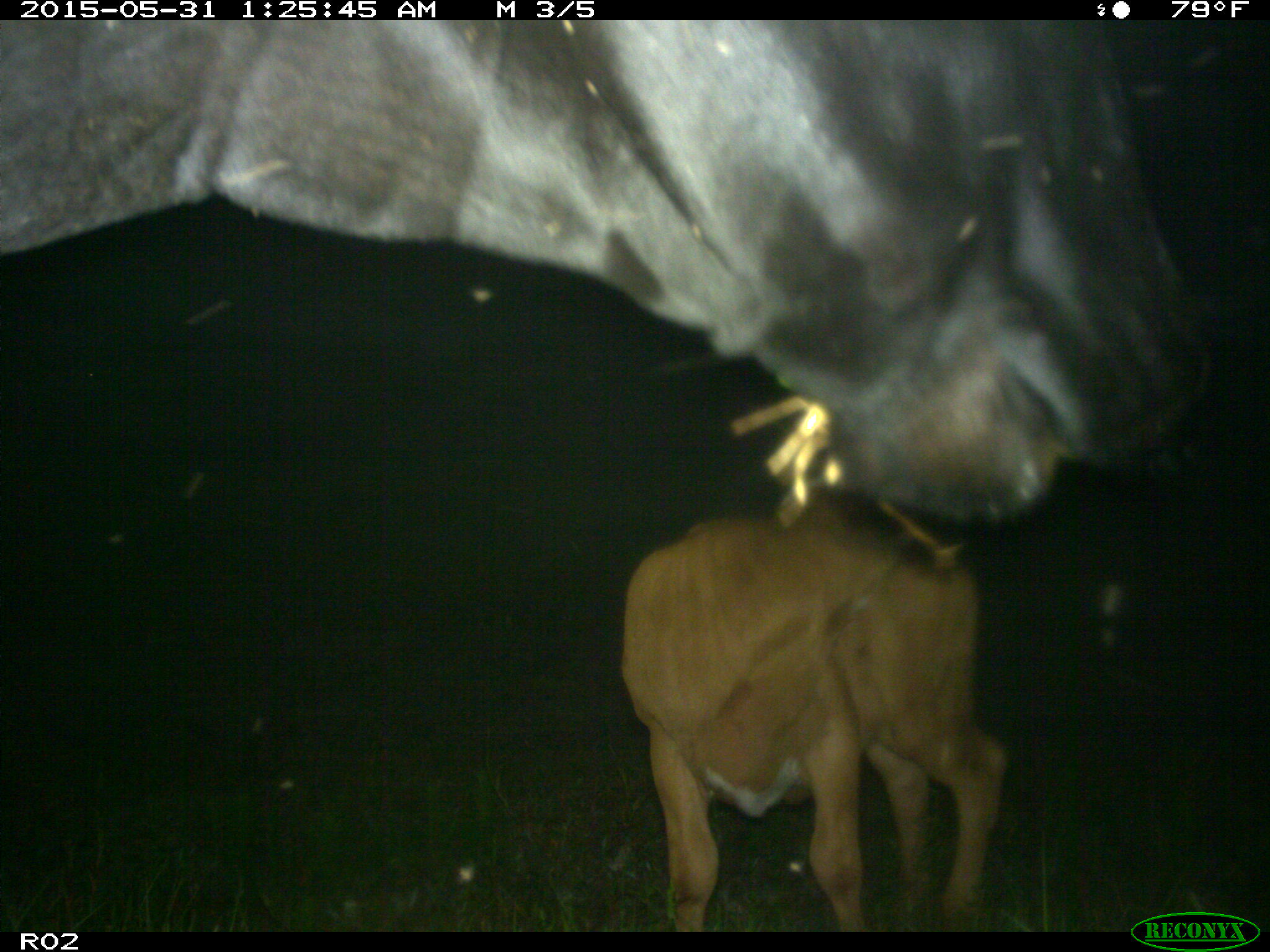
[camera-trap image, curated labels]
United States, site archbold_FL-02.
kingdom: Animalia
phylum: Chordata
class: Mammalia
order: Artiodactyla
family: Bovidae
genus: Bos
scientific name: Bos taurus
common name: domestic cow